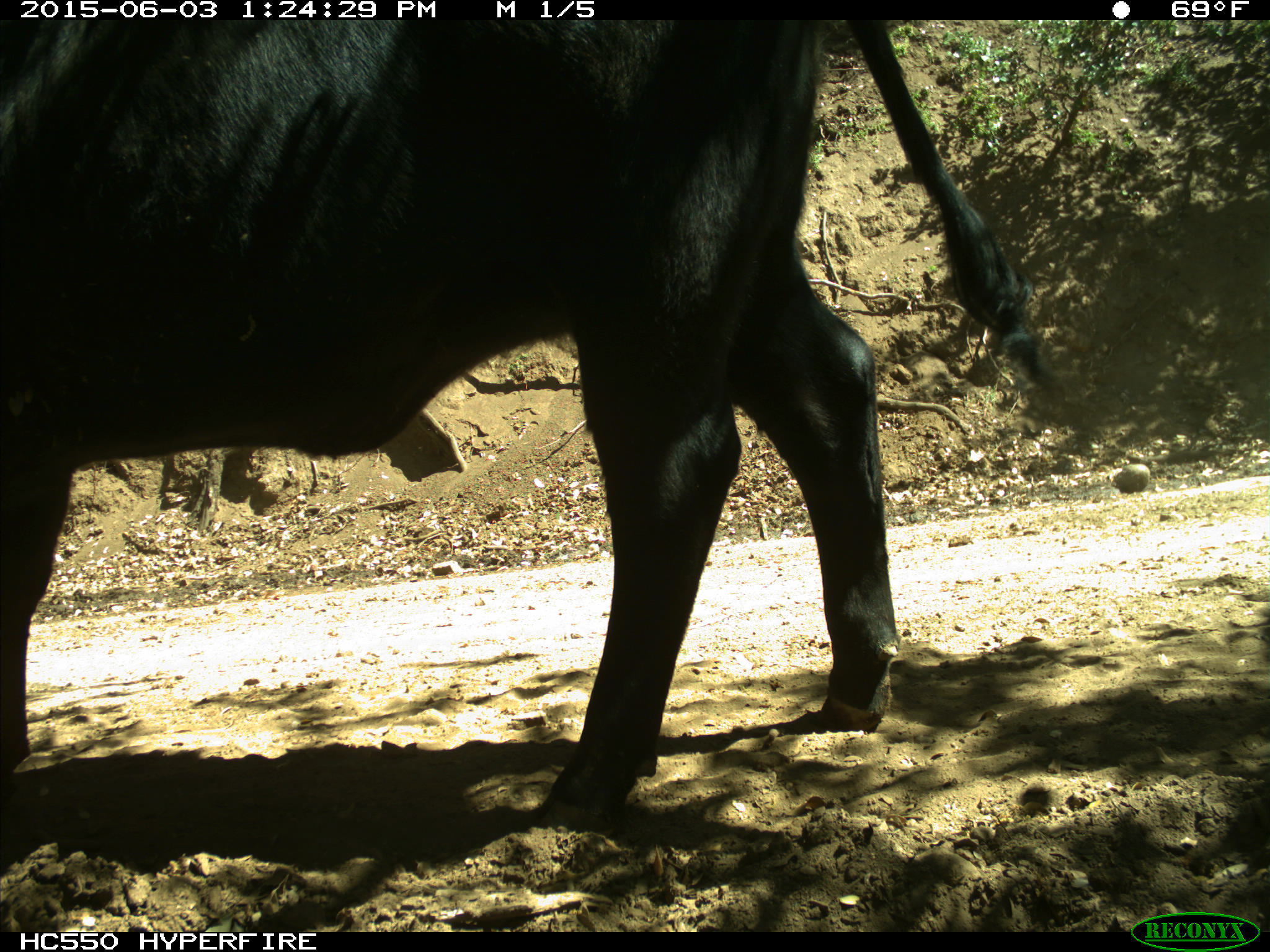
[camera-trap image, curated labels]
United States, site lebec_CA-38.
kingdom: Animalia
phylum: Chordata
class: Mammalia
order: Artiodactyla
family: Bovidae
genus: Bos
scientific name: Bos taurus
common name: domestic cow